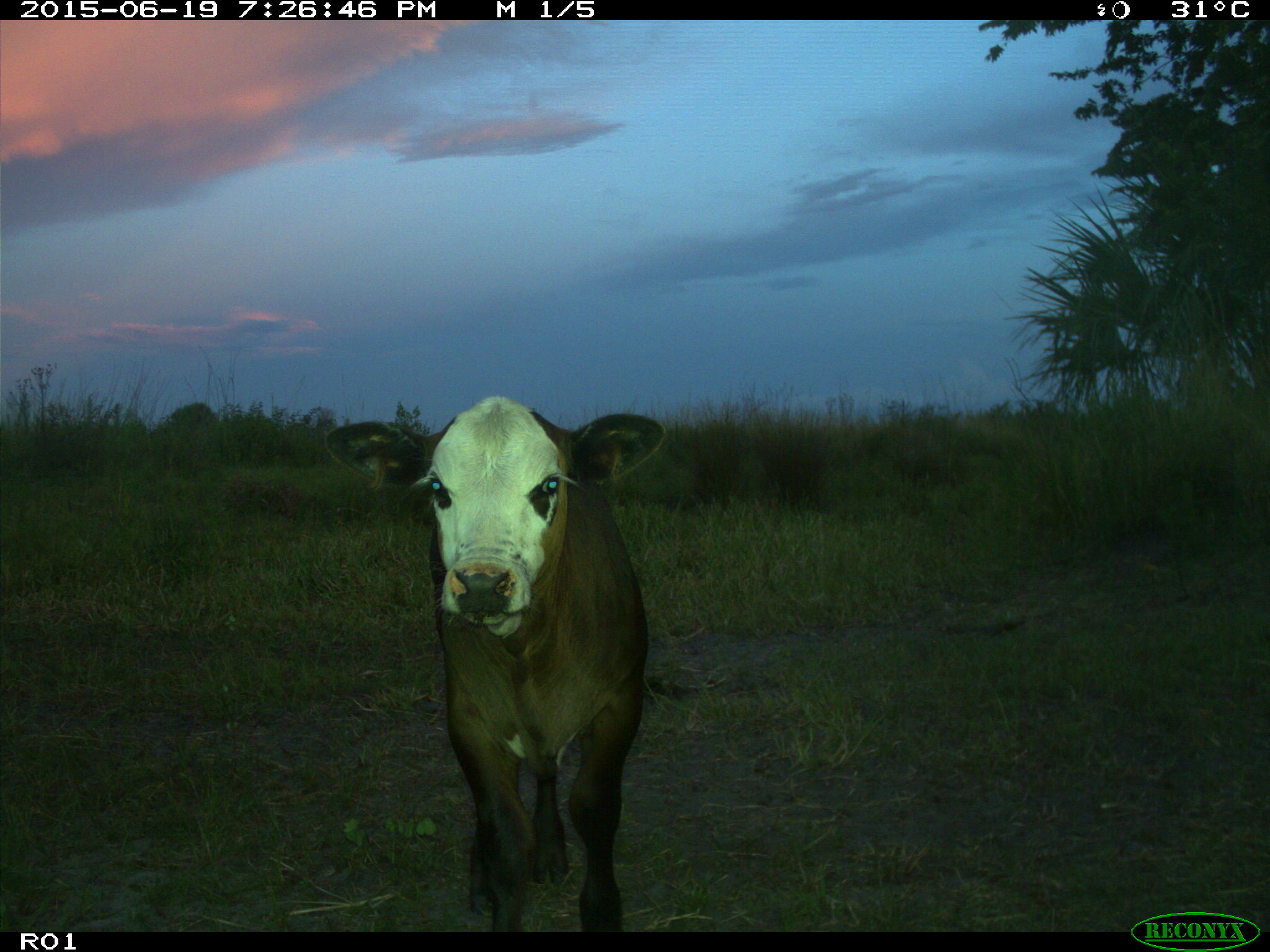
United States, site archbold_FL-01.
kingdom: Animalia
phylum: Chordata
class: Mammalia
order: Artiodactyla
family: Bovidae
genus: Bos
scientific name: Bos taurus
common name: domestic cow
Bos taurus (domestic cow).